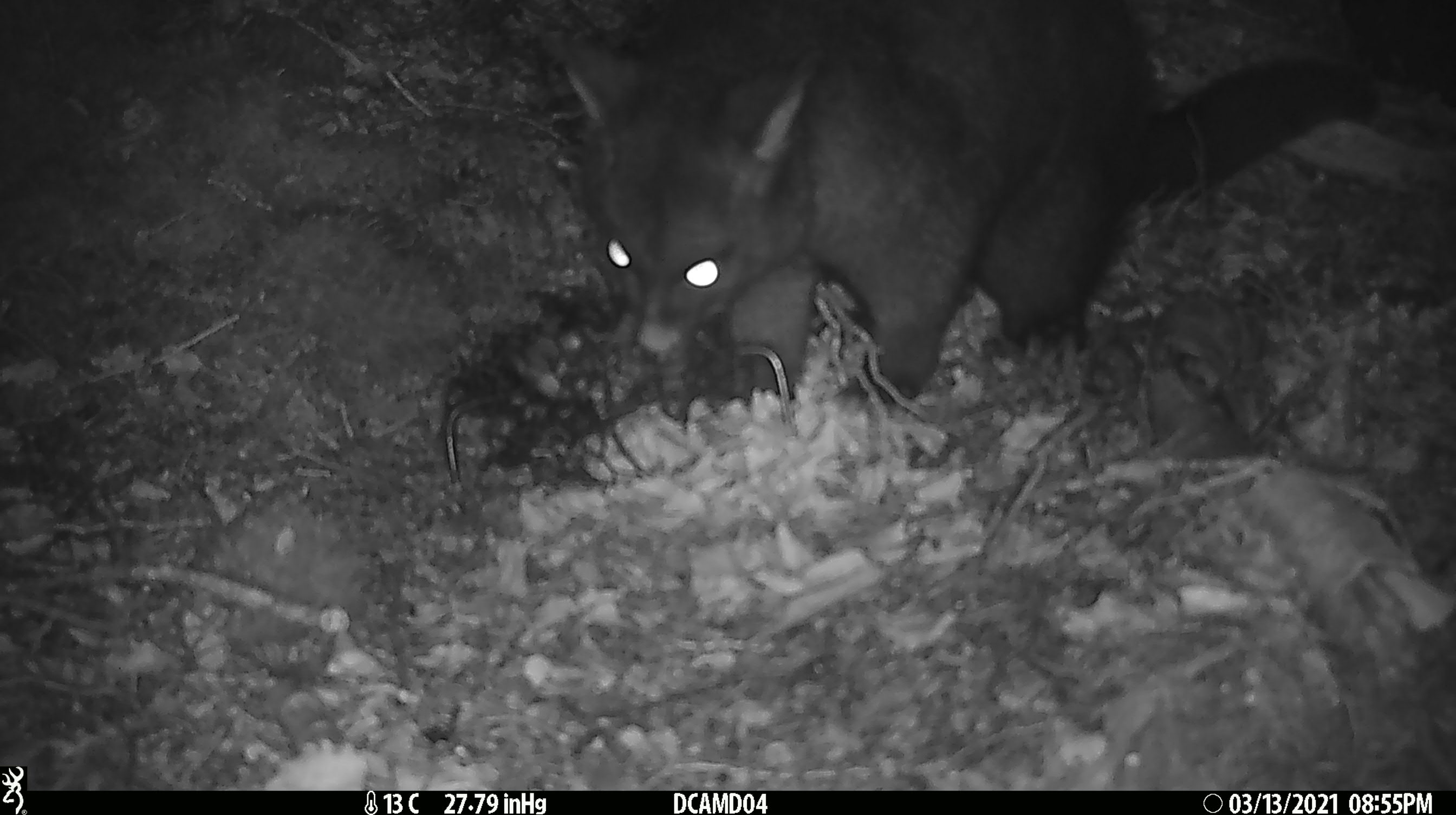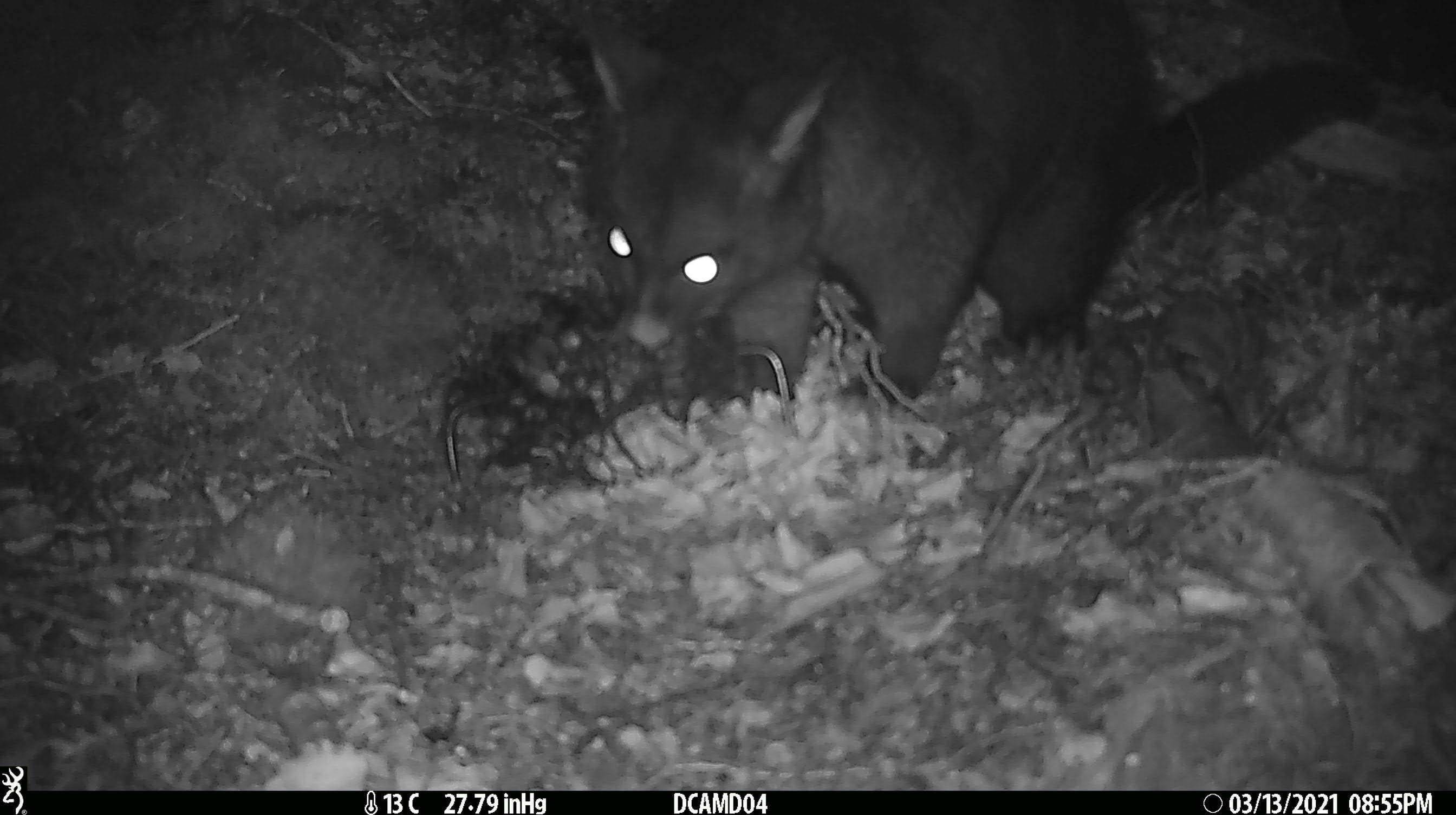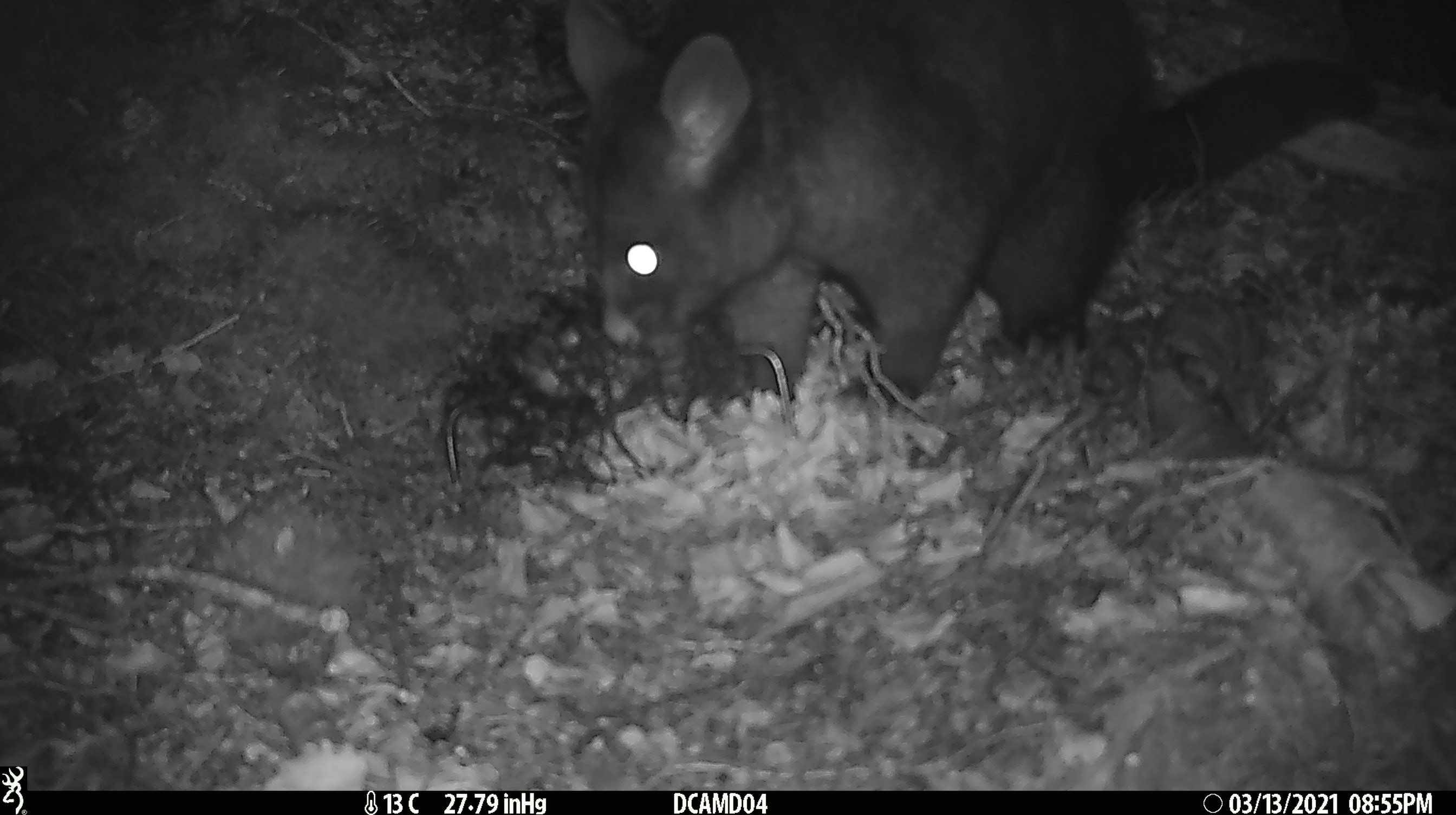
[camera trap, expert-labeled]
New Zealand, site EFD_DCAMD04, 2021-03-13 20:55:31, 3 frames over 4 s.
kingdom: Animalia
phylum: Chordata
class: Mammalia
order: Diprotodontia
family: Phalangeridae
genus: Trichosurus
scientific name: Trichosurus vulpecula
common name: common brushtail possum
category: possum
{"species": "possum (common brushtail possum) (Trichosurus vulpecula)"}